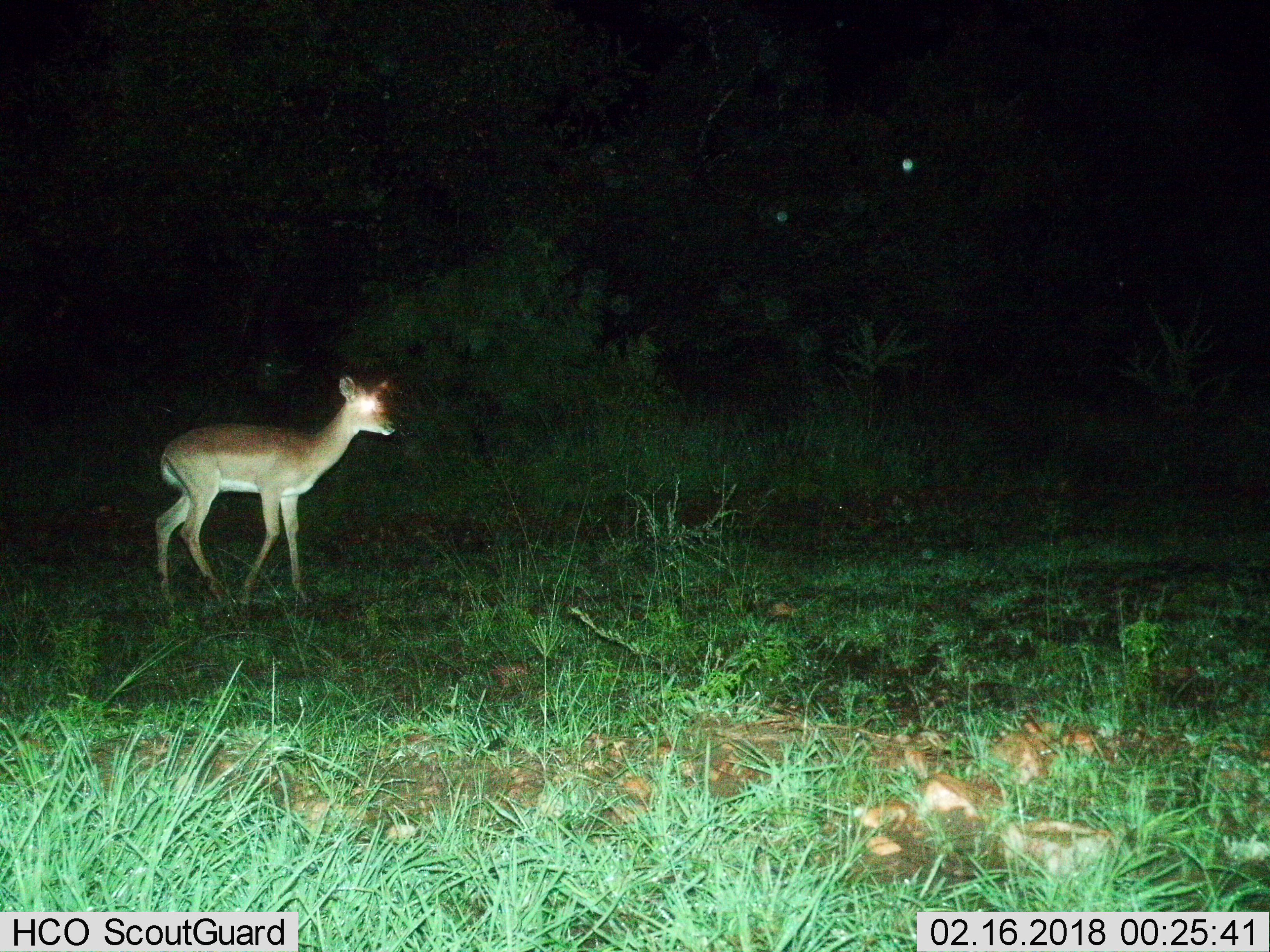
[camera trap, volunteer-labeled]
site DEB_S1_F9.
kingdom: Animalia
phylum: Chordata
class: Mammalia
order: Artiodactyla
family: Bovidae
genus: Aepyceros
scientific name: Aepyceros melampus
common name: impala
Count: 1.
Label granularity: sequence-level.